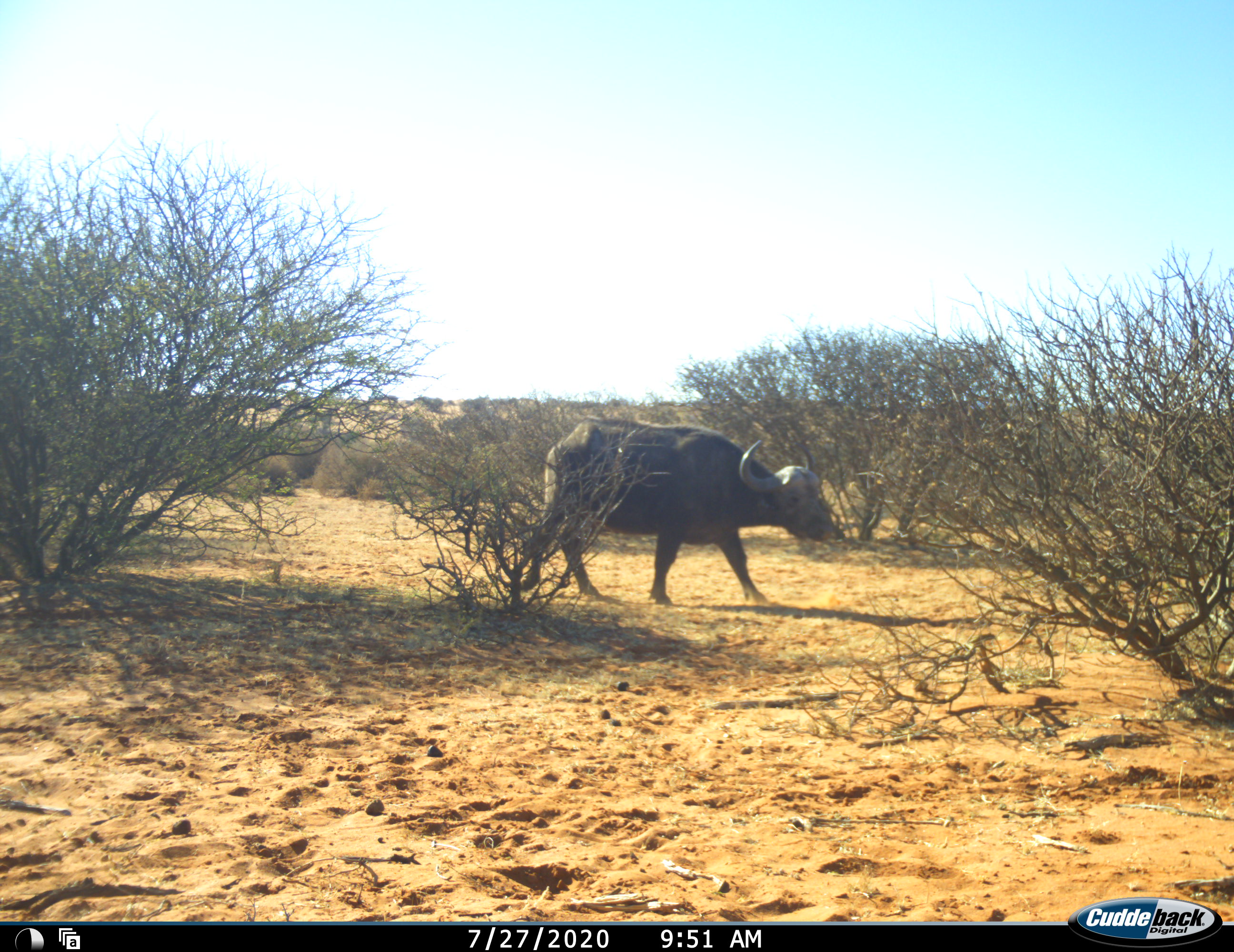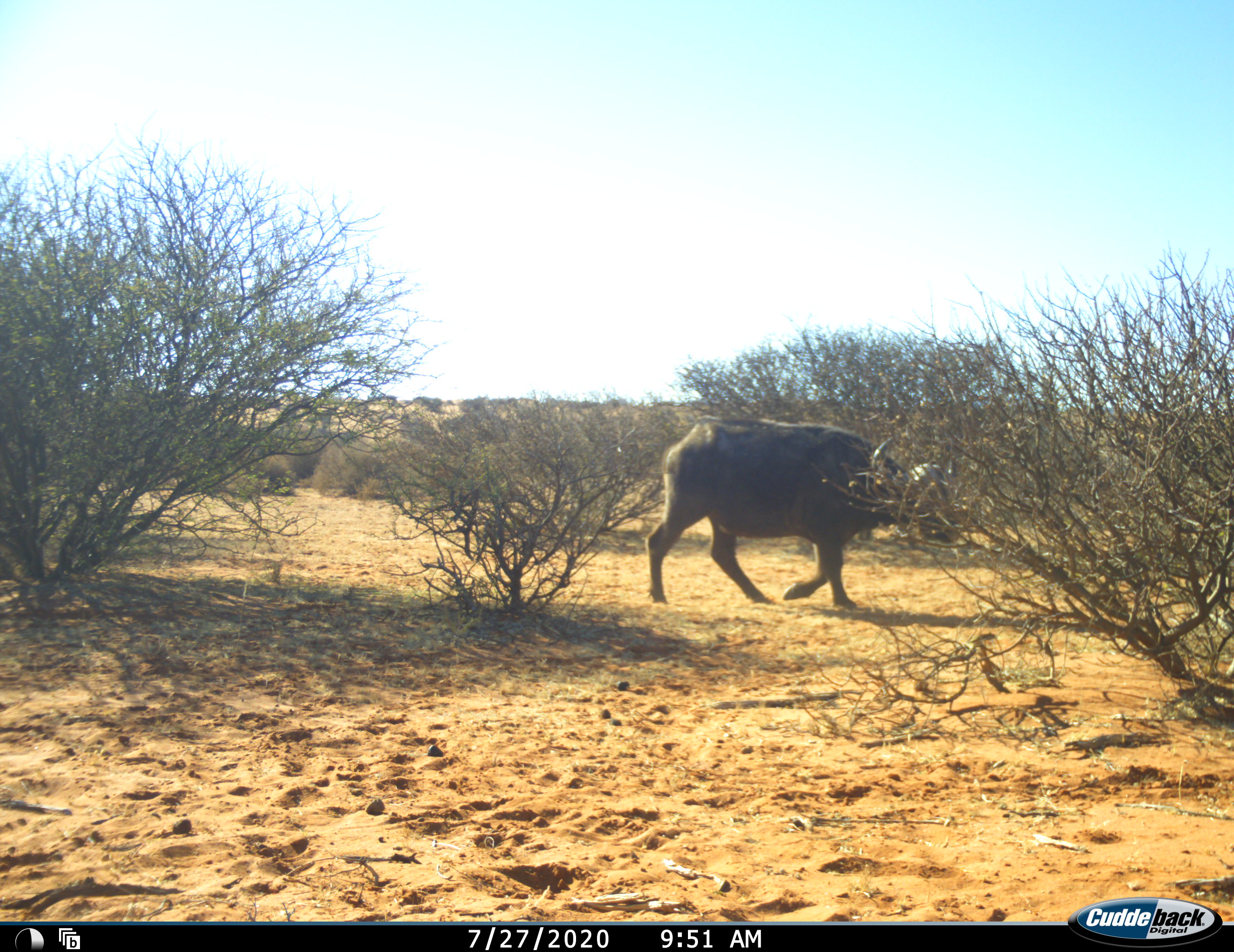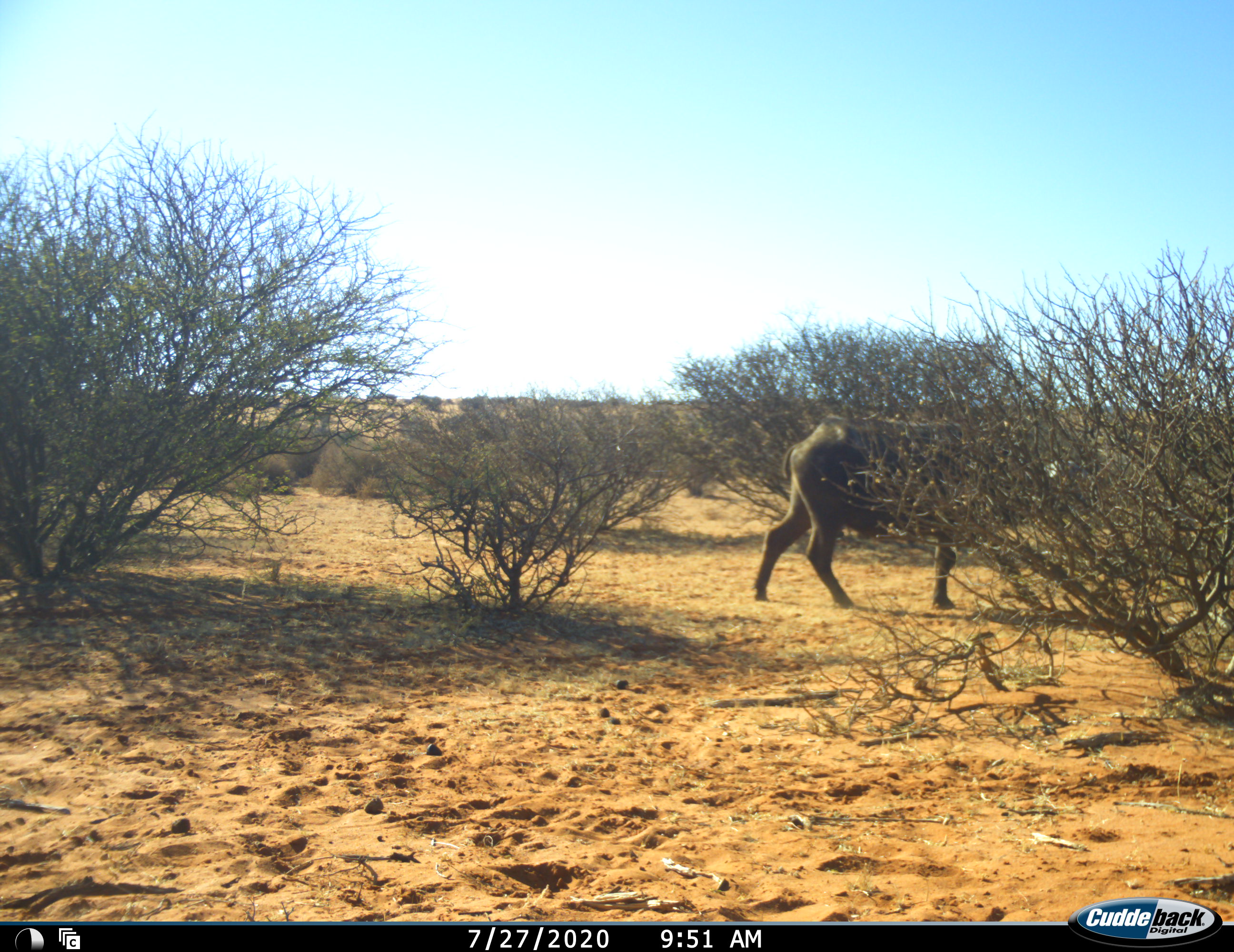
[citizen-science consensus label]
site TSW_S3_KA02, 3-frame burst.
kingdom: Animalia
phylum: Chordata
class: Mammalia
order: Artiodactyla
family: Bovidae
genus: Syncerus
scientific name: Syncerus caffer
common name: african buffalo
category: buffalo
Buffalo (african buffalo) (Syncerus caffer), count 1. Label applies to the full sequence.